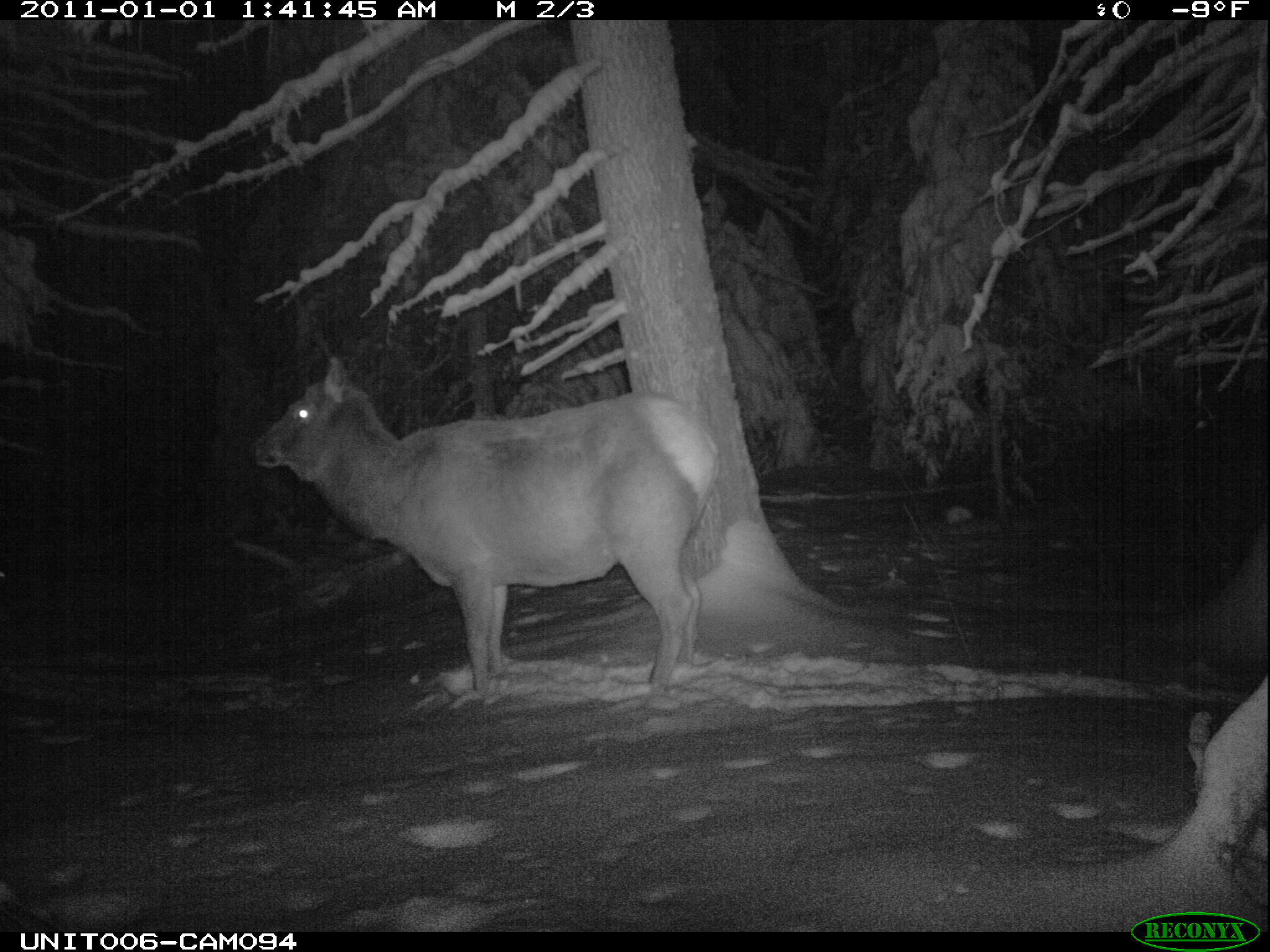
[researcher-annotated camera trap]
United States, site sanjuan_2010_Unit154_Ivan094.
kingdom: Animalia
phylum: Chordata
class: Mammalia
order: Artiodactyla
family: Cervidae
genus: Cervus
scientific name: Cervus elaphus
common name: red deer